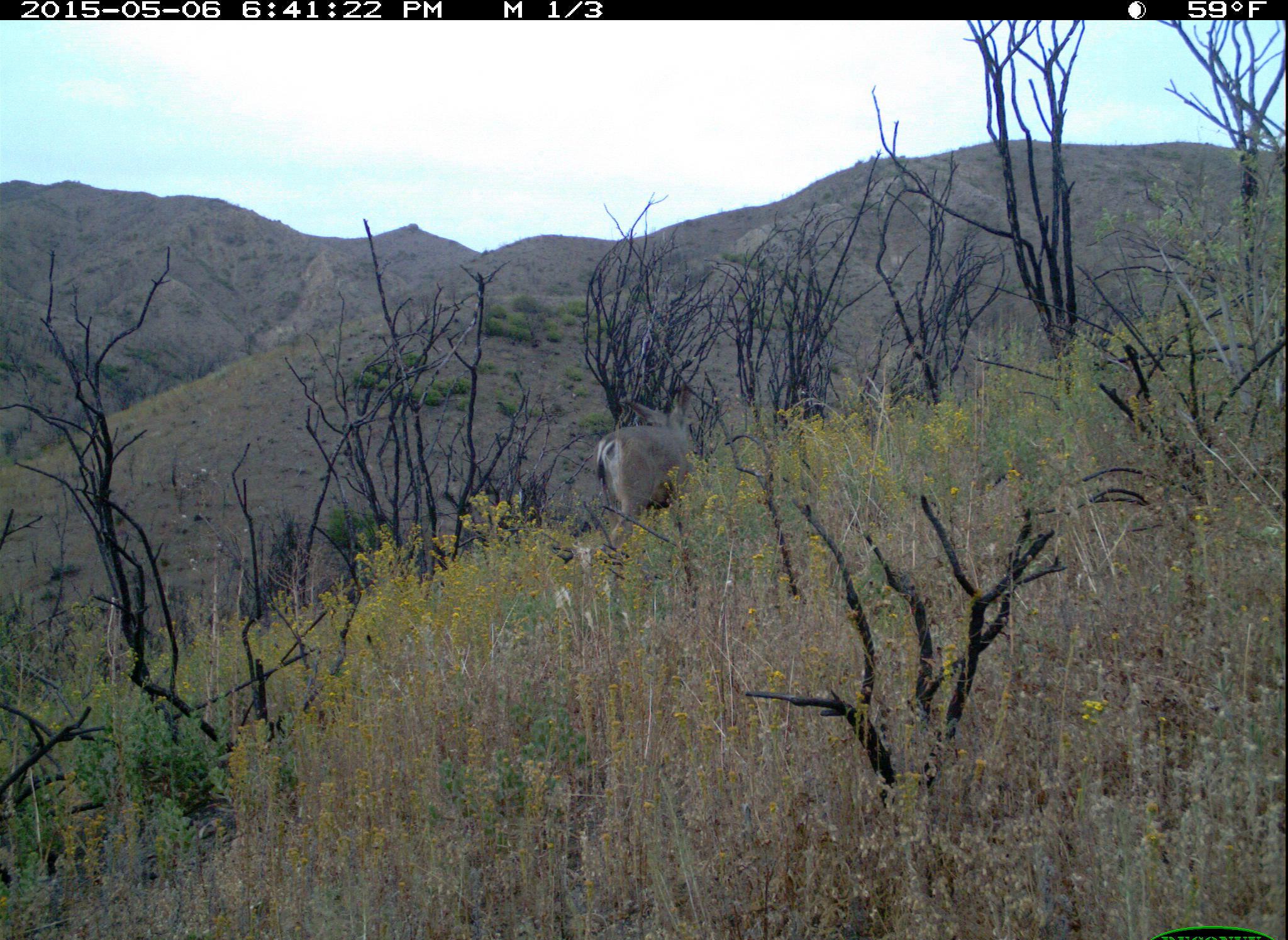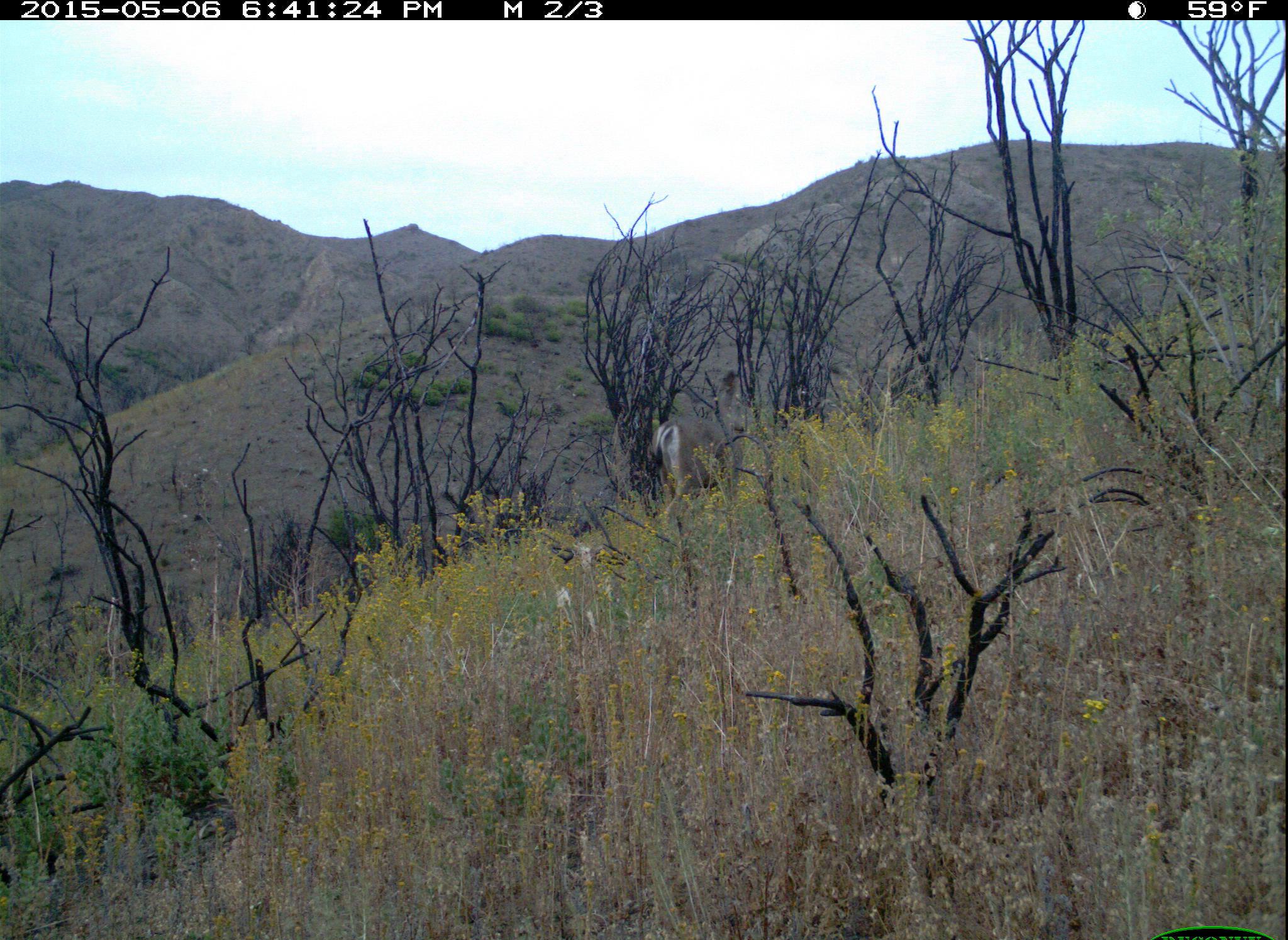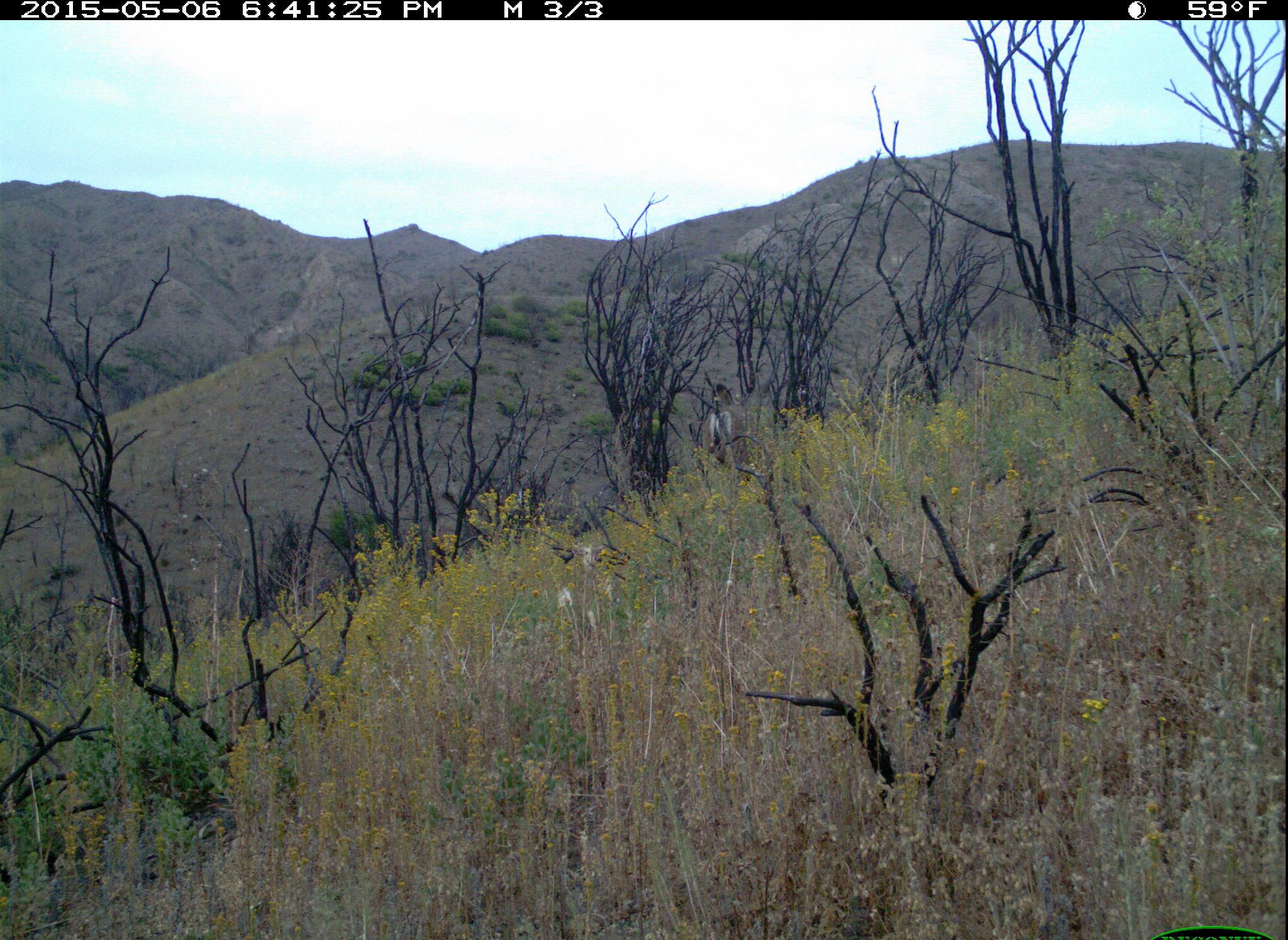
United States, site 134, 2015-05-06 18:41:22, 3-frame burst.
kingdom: Animalia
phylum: Chordata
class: Mammalia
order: Artiodactyla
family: Cervidae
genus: Odocoileus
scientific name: Odocoileus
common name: deer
Deer (Odocoileus).